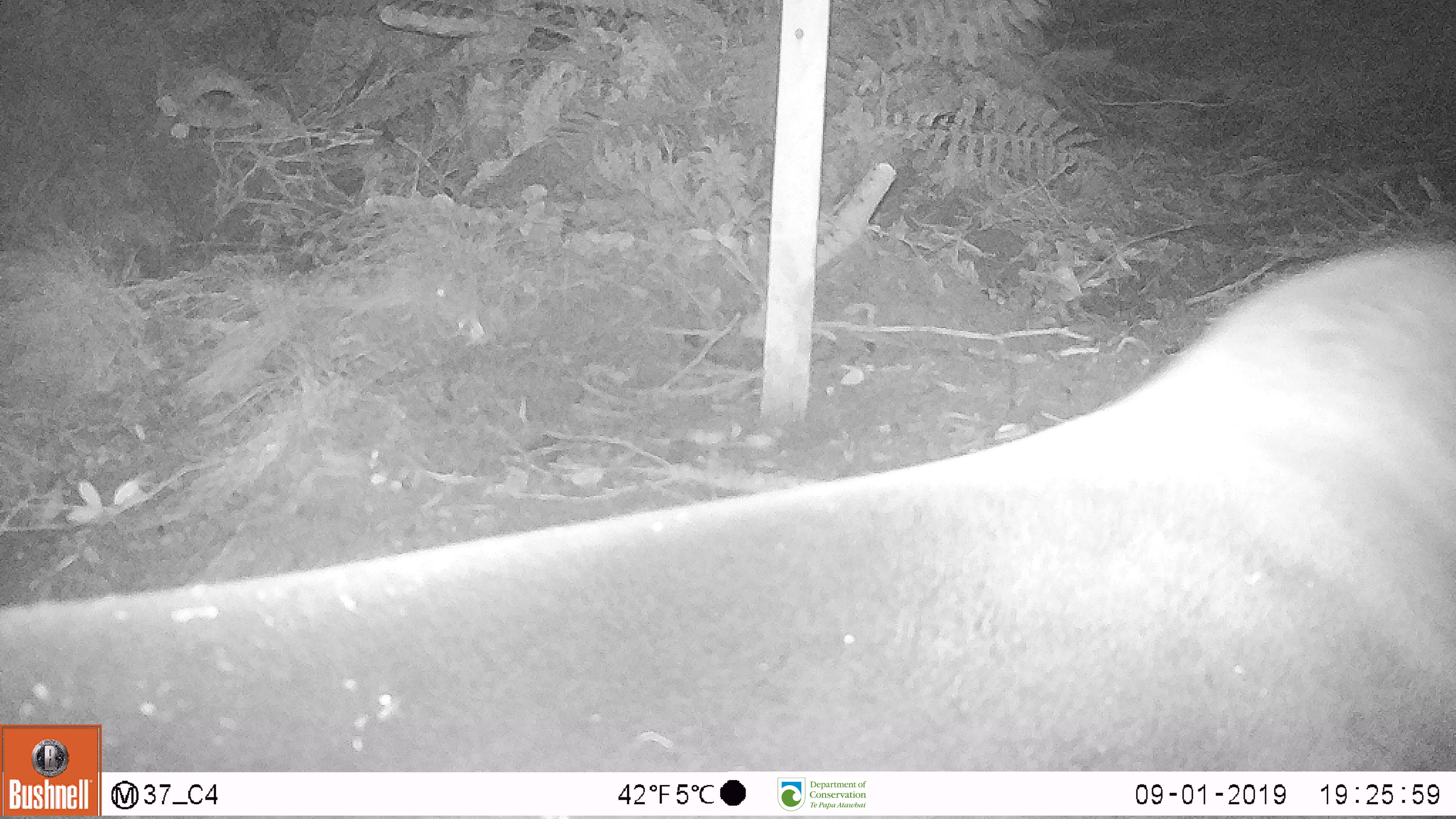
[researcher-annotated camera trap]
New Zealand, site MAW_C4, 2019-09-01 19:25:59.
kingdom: Animalia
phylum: Chordata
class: Mammalia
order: Carnivora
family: Otariidae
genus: Phocarctos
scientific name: Phocarctos hookeri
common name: new zealand sea lion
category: sealion